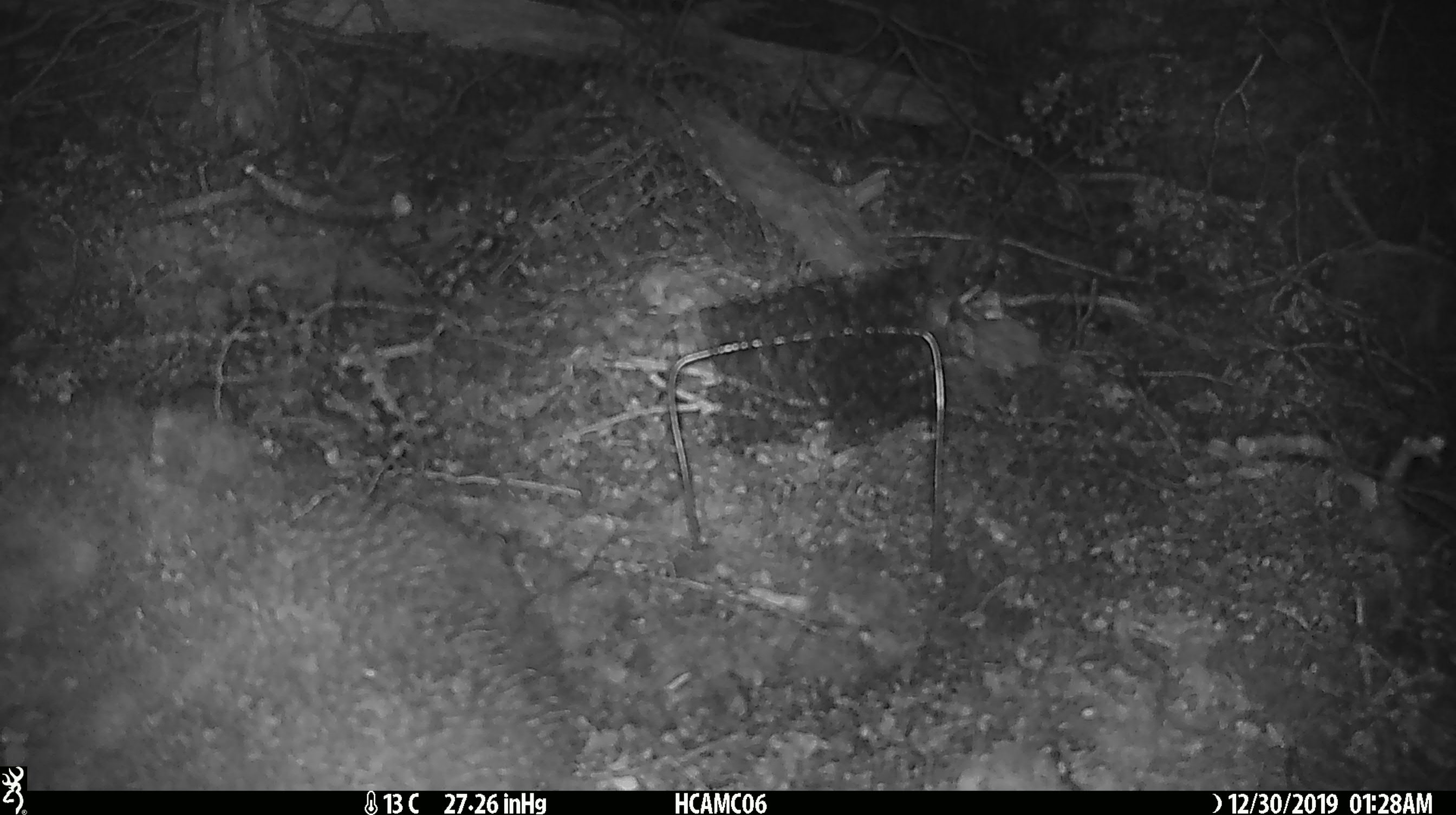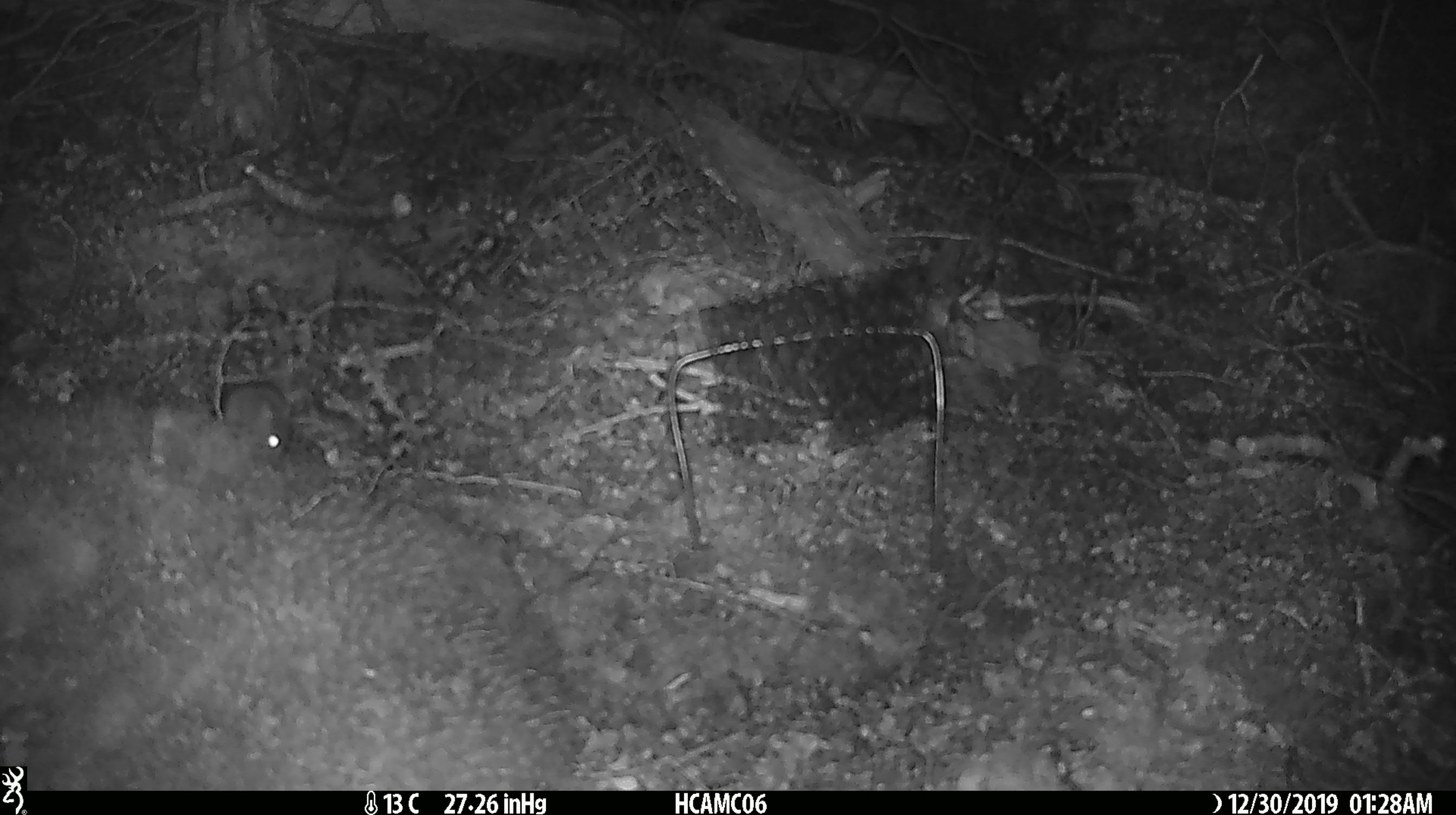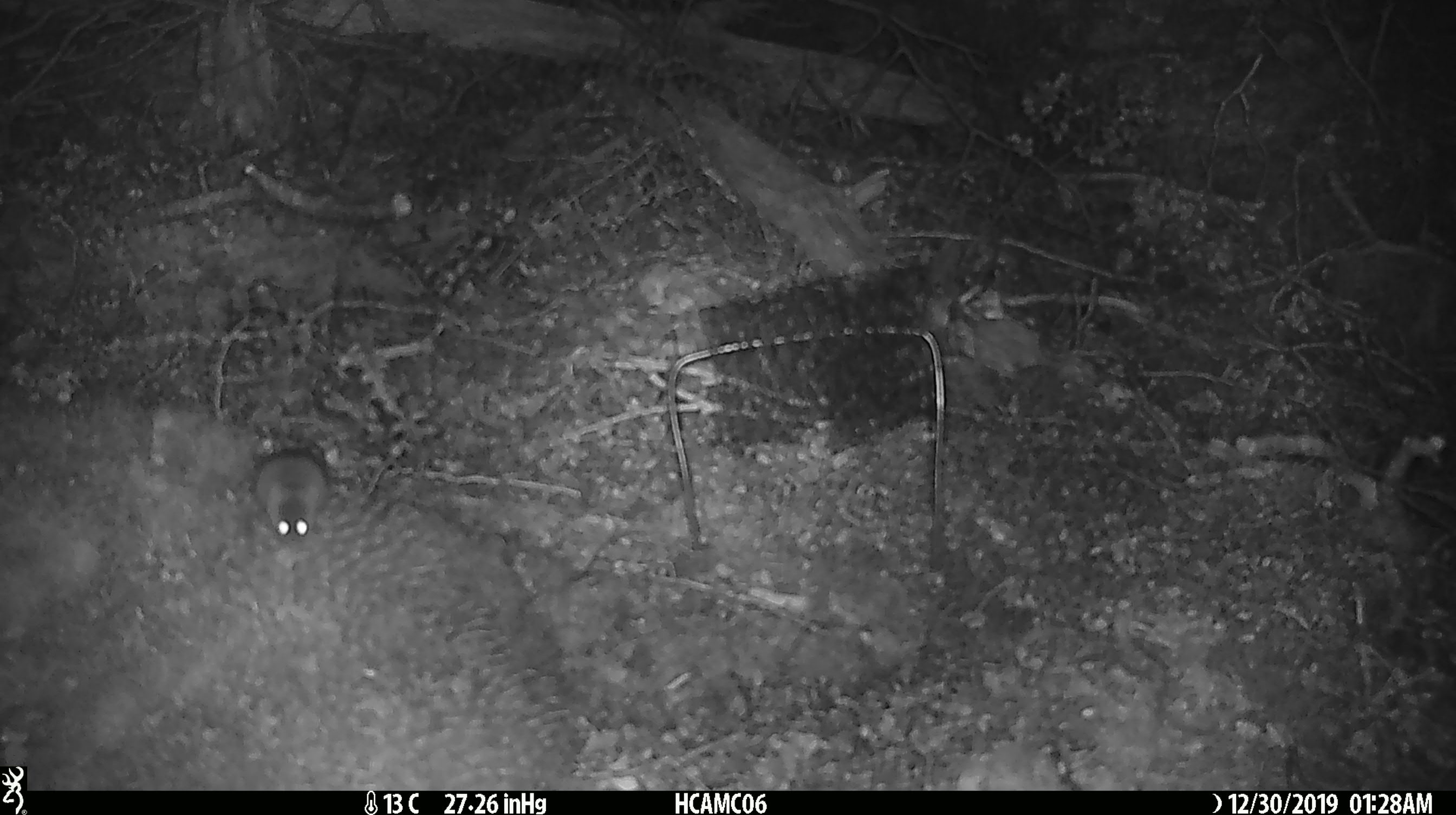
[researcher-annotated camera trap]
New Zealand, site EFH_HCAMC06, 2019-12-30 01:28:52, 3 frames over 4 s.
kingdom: Animalia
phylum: Chordata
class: Mammalia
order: Rodentia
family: Muridae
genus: Mus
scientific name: Mus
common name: mouse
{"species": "mouse (Mus)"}